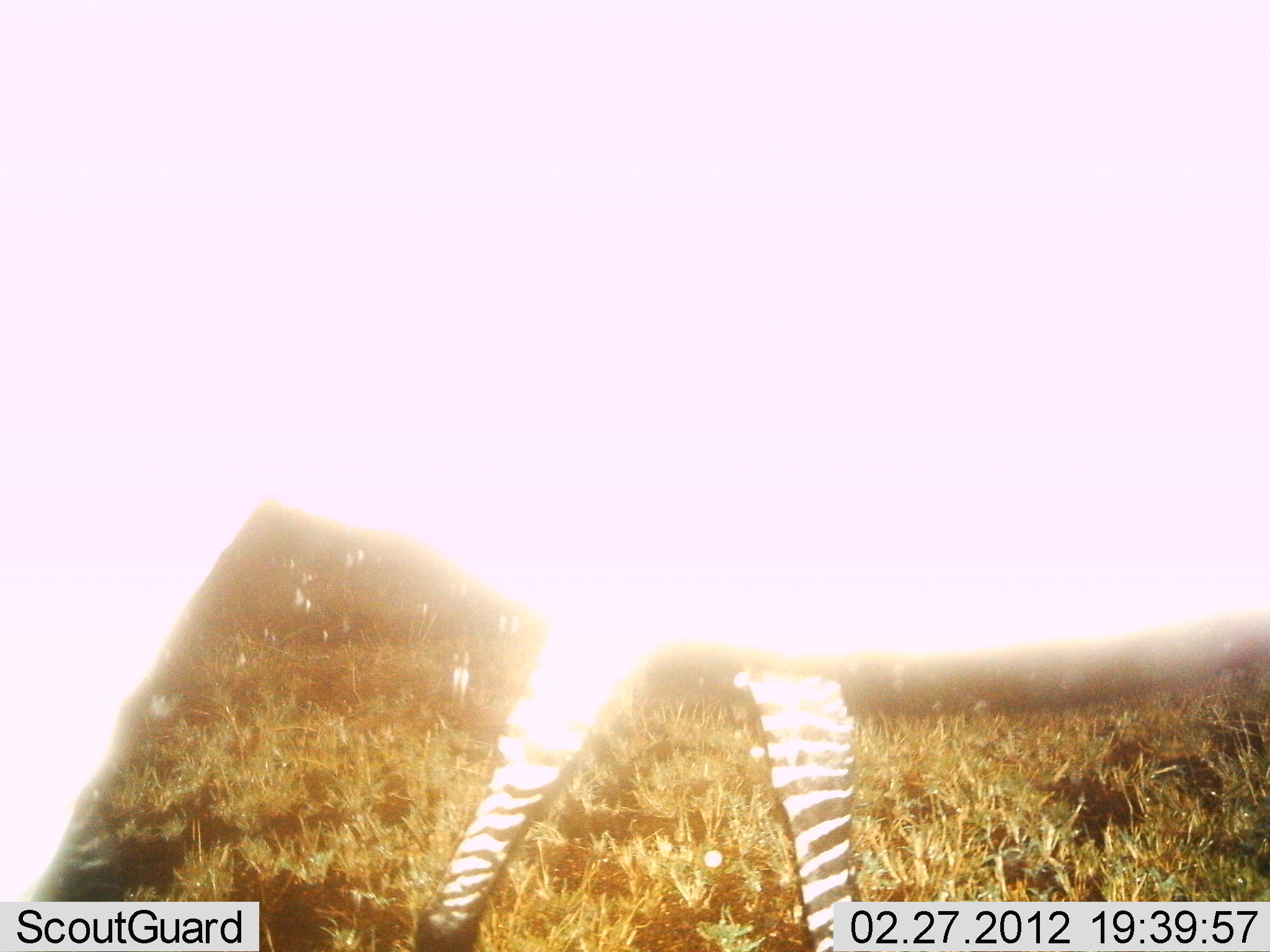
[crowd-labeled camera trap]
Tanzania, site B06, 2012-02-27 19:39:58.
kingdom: Animalia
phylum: Chordata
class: Mammalia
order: Perissodactyla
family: Equidae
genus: Equus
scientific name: Equus quagga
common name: plains zebra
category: zebra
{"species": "zebra (plains zebra) (Equus quagga)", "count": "2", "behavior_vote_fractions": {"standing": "18%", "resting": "0%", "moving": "82%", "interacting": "0%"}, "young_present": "0%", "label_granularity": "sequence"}